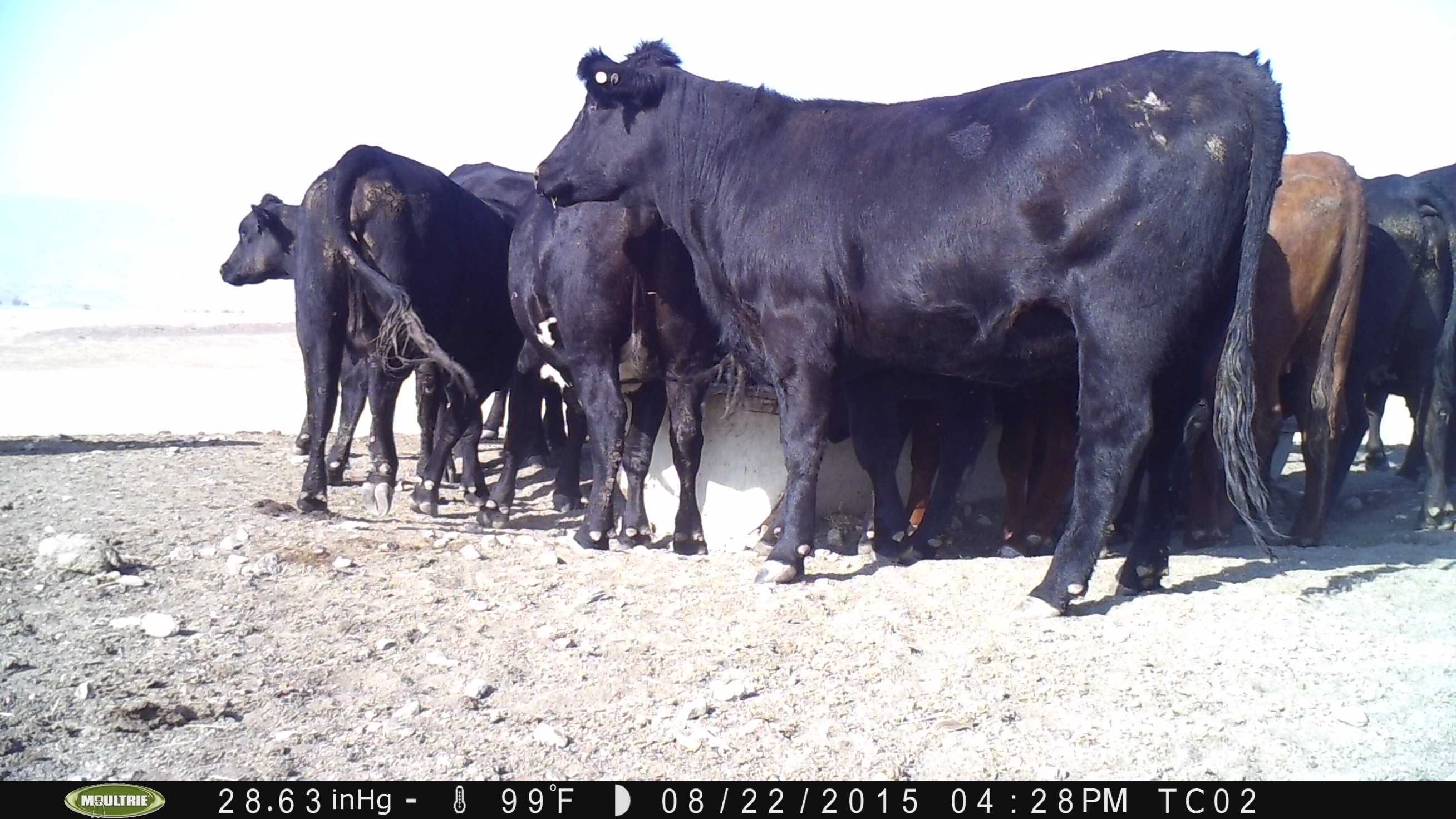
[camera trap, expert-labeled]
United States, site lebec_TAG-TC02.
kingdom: Animalia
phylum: Chordata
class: Mammalia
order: Artiodactyla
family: Bovidae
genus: Bos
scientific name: Bos taurus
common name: domestic cow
Bos taurus (domestic cow).